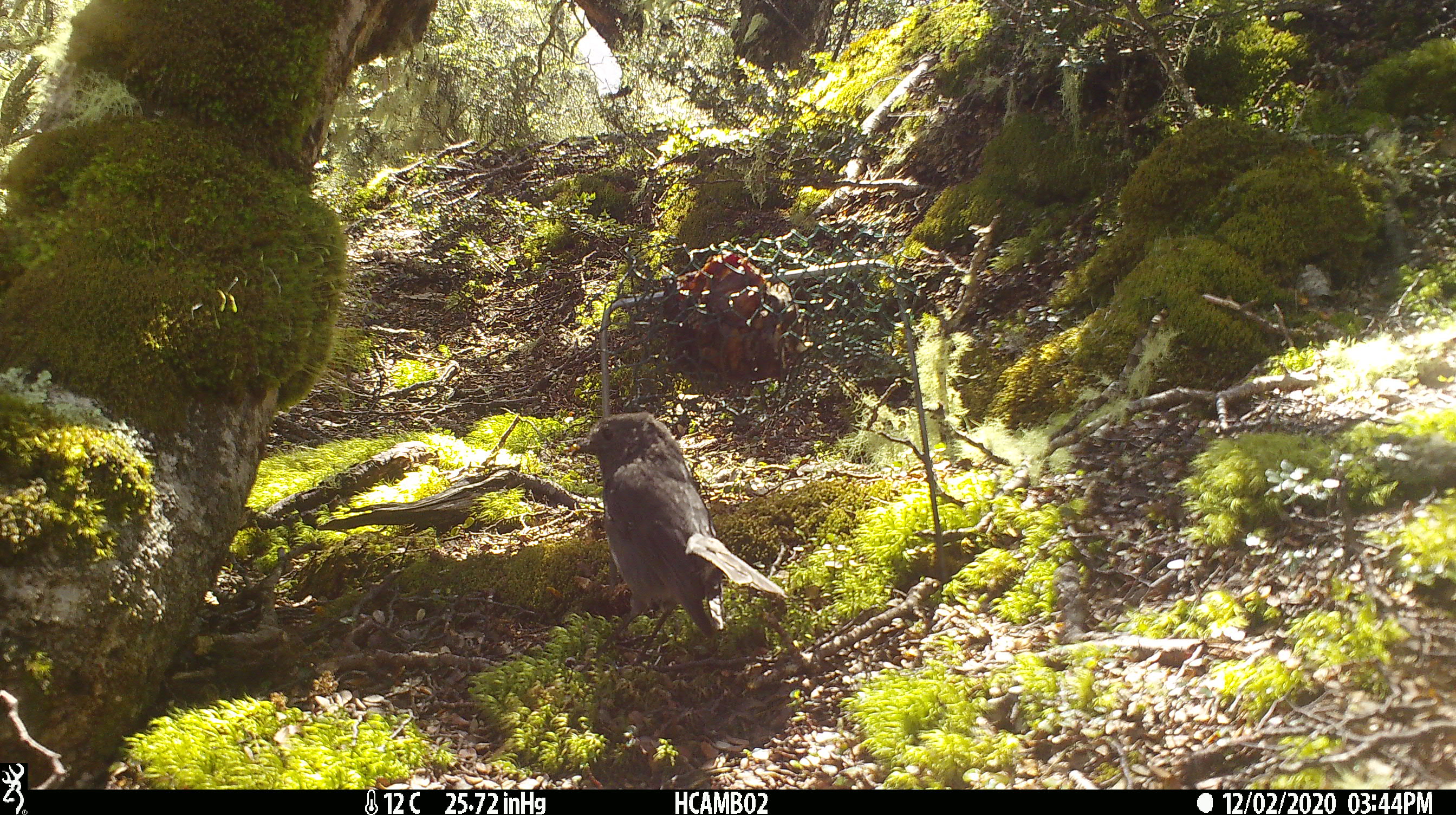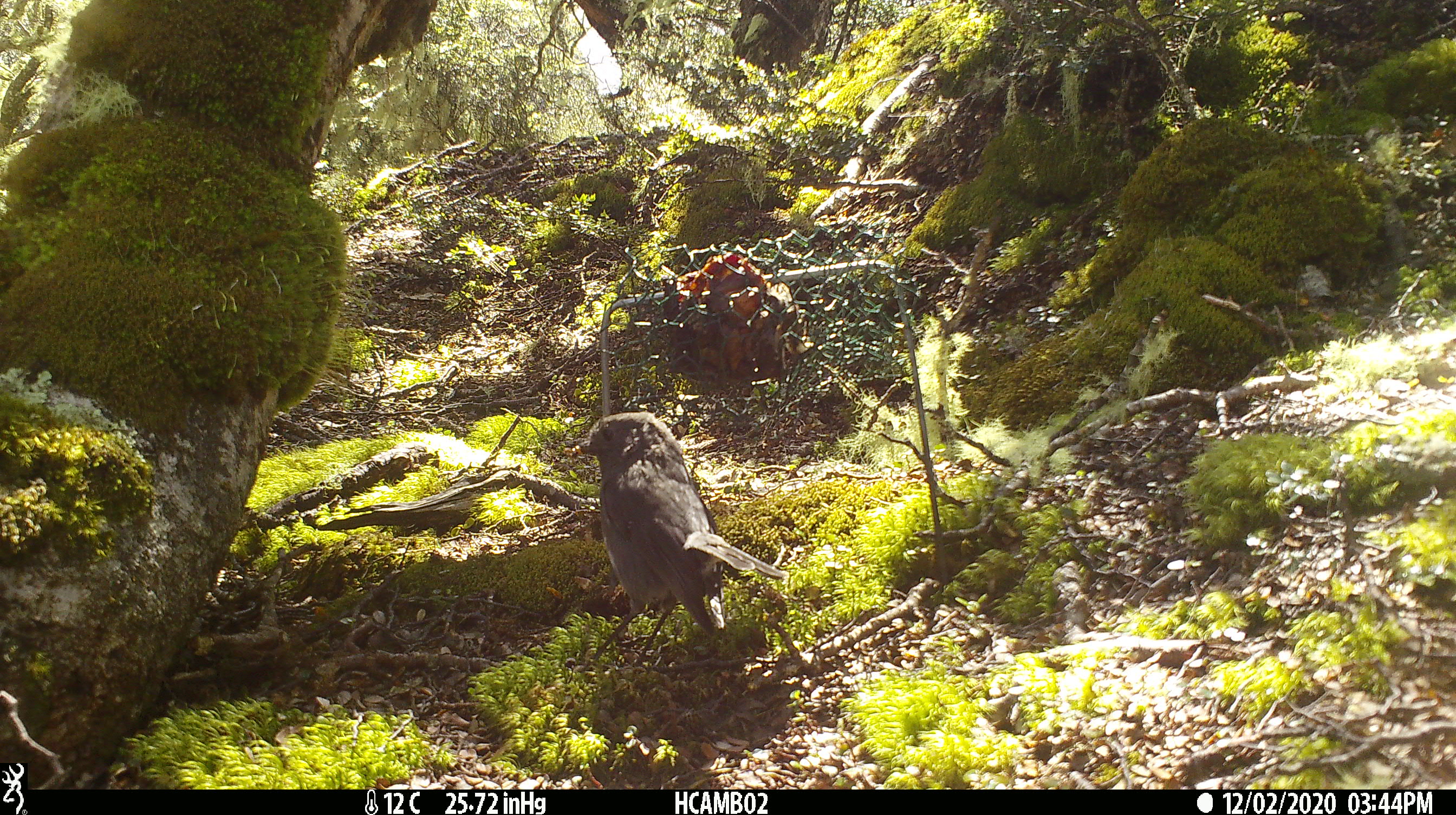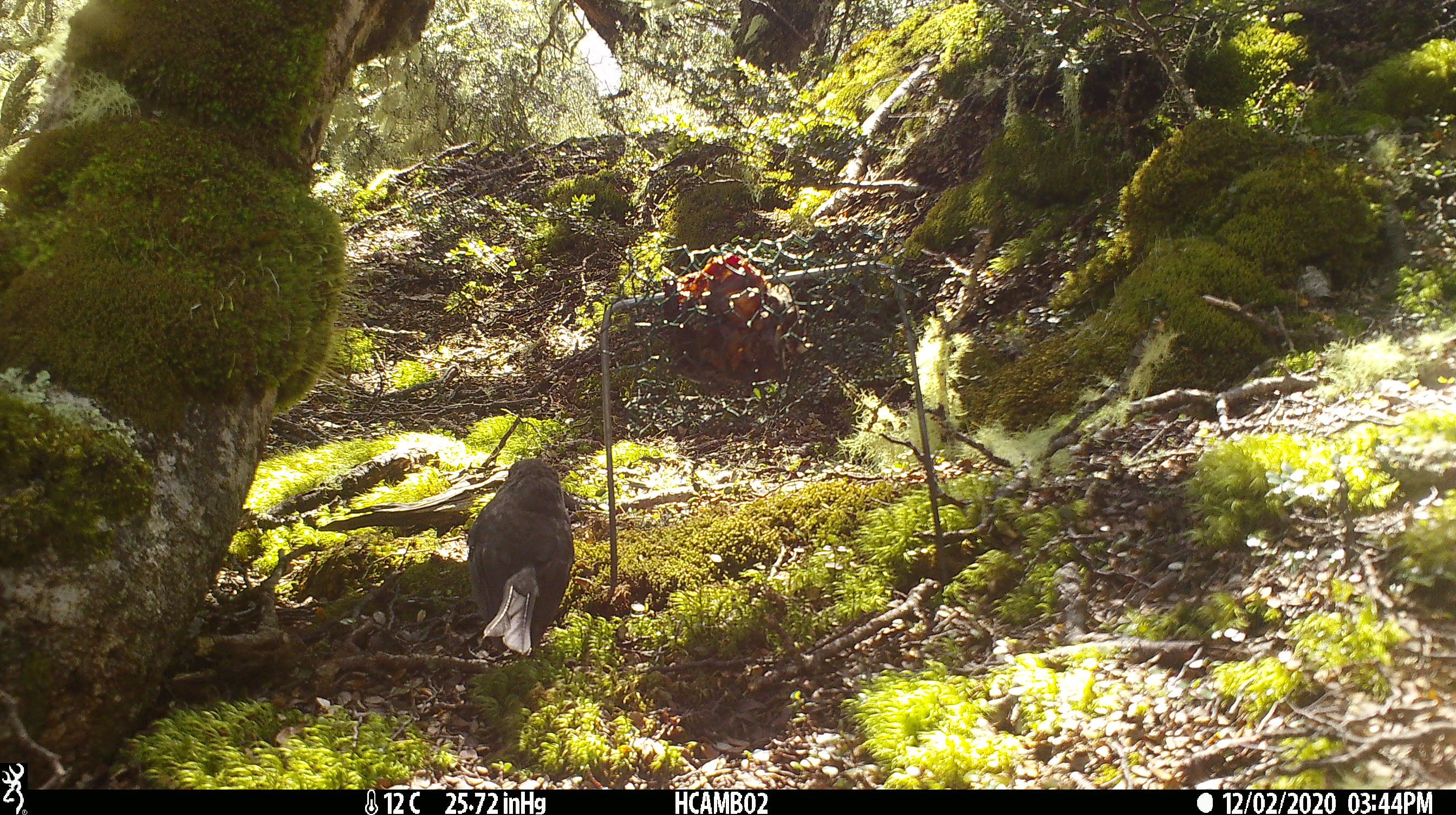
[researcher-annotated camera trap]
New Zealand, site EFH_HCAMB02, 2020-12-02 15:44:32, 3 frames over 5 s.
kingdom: Animalia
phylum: Chordata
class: Aves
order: Passeriformes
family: Petroicidae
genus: Petroica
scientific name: Petroica australis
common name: new zealand robin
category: robin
Robin (new zealand robin) (Petroica australis).